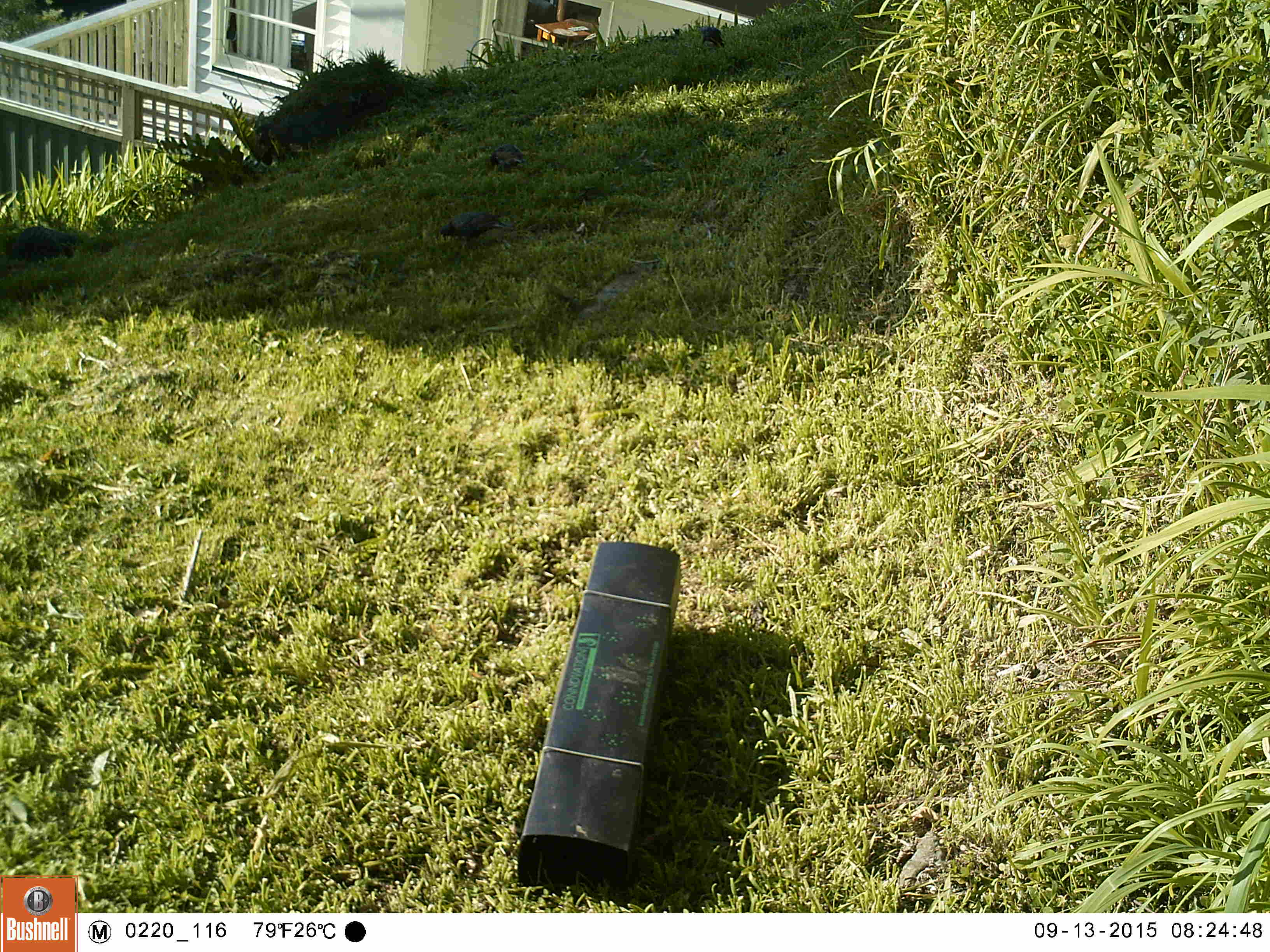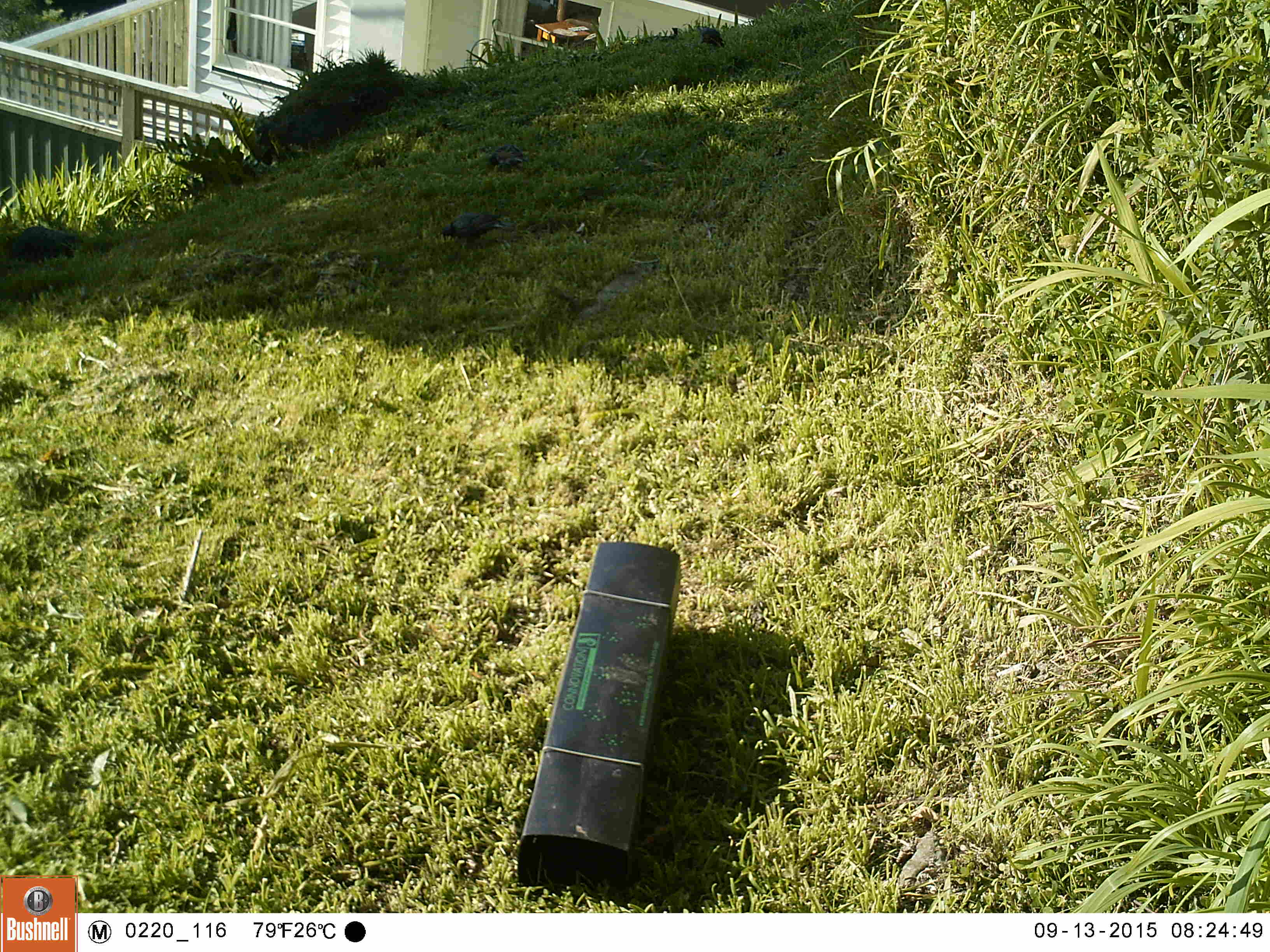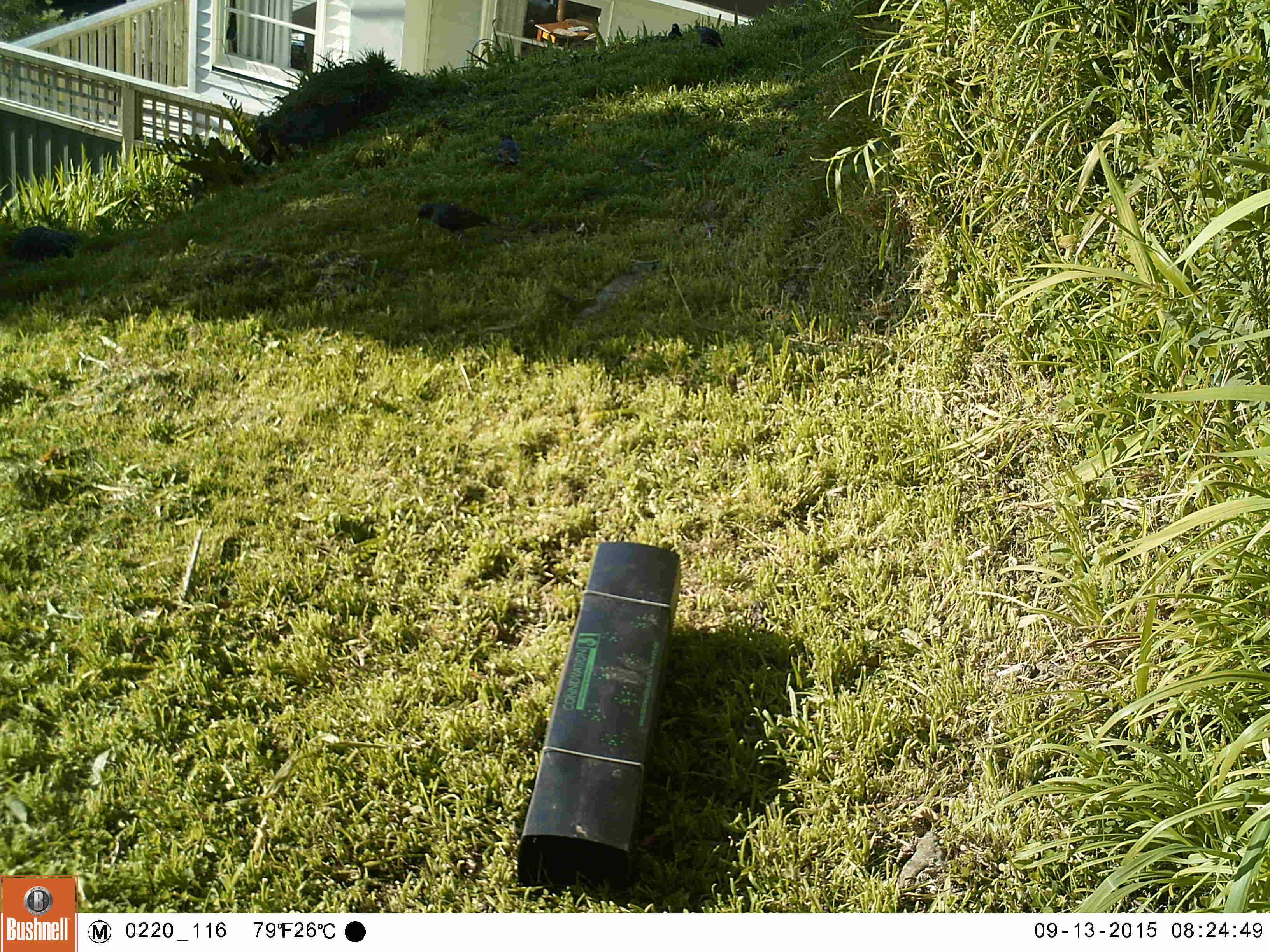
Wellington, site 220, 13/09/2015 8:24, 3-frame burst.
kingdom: Animalia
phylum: Chordata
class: Aves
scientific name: Aves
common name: bird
Bird (Aves).